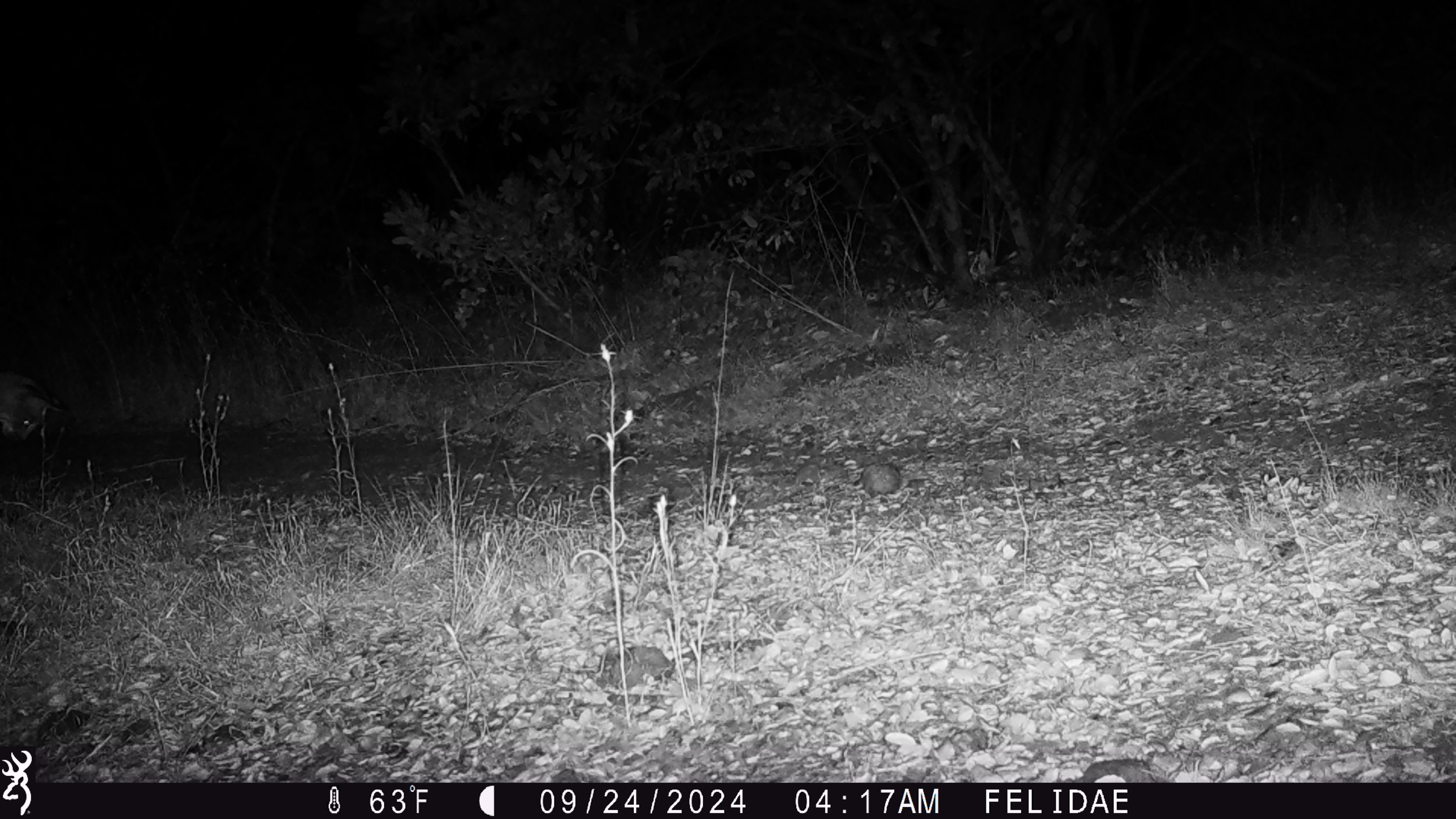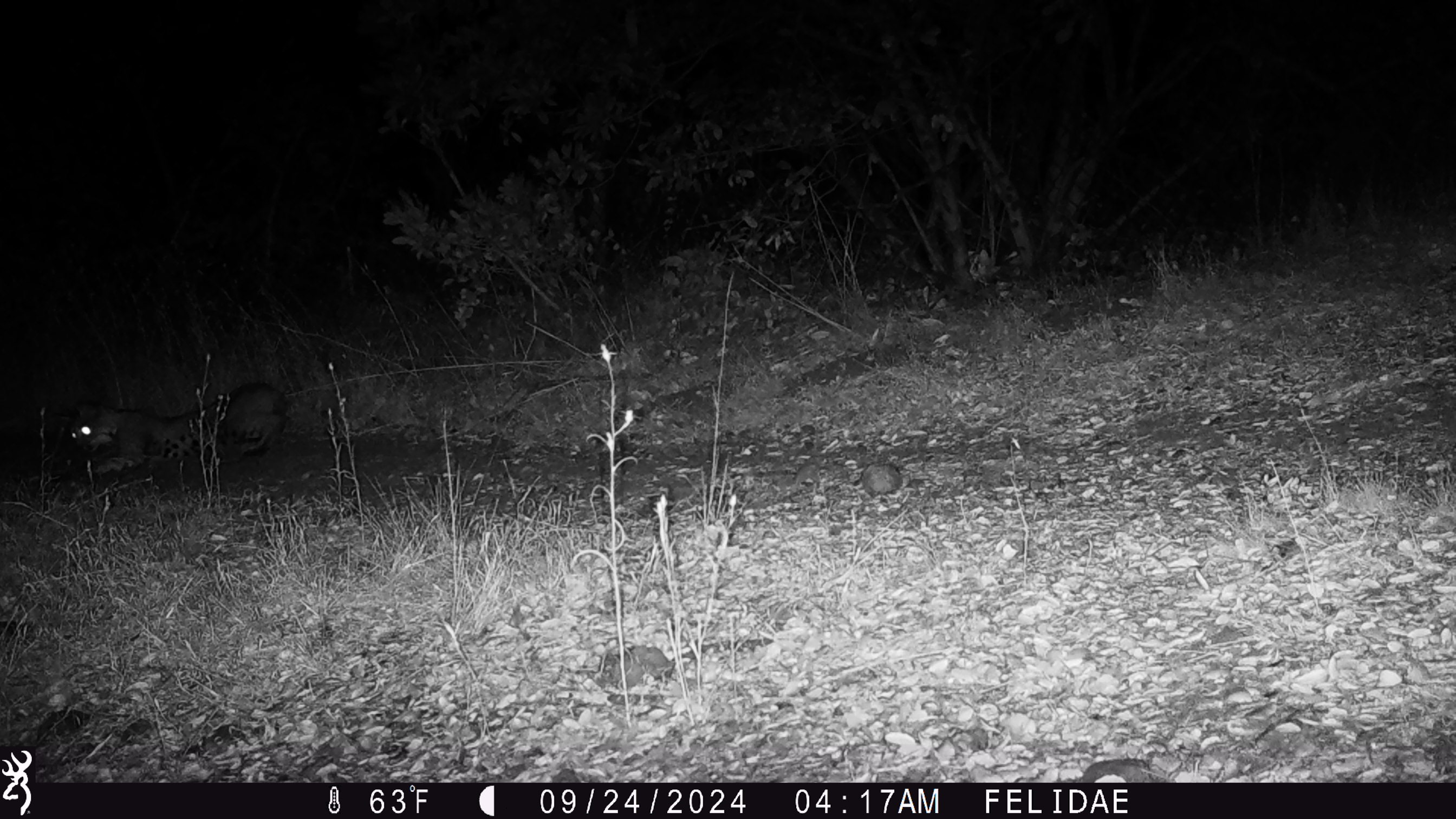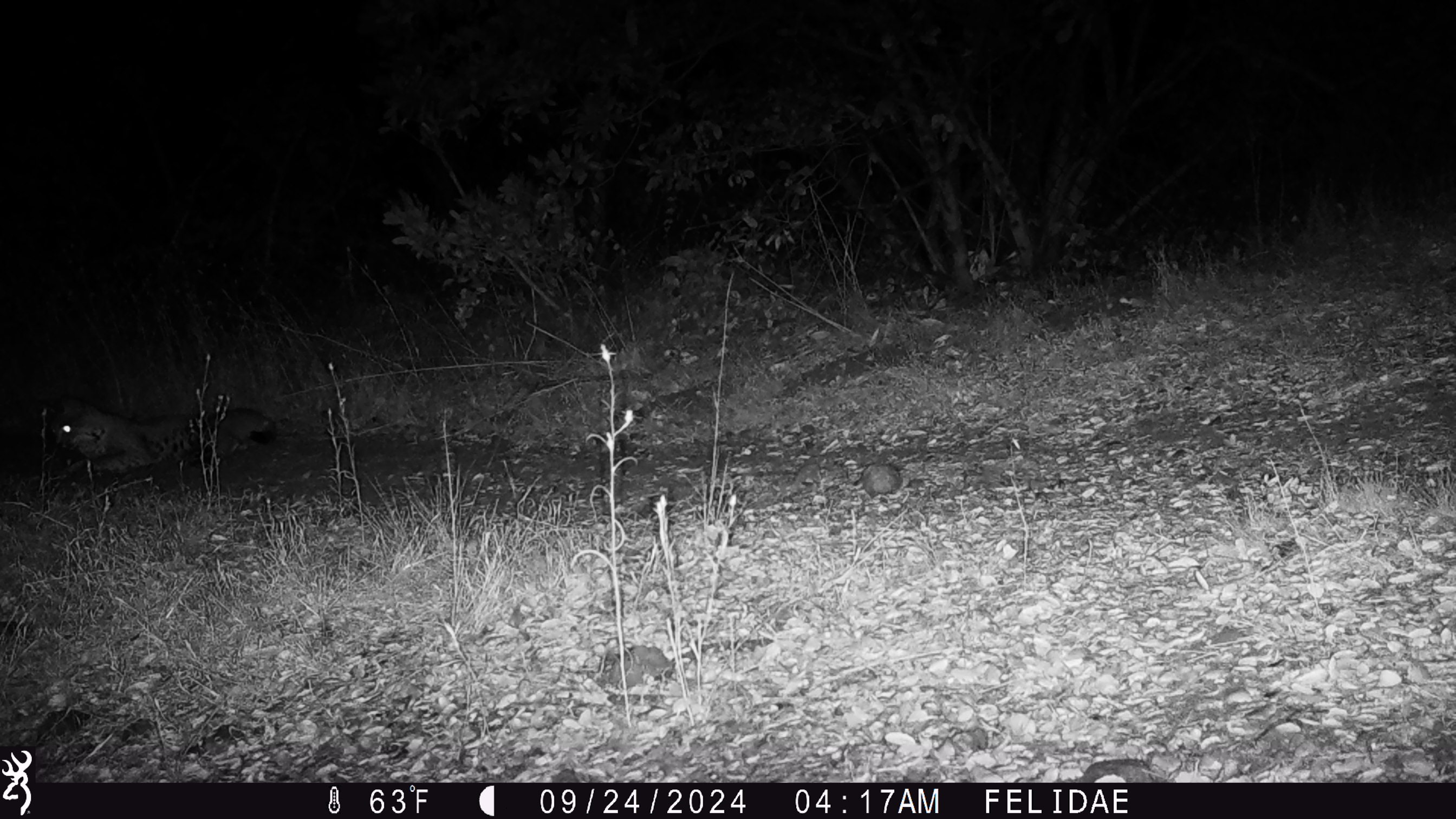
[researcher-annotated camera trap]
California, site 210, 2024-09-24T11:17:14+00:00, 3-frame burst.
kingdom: Animalia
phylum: Chordata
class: Mammalia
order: Carnivora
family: Felidae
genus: Lynx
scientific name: Lynx rufus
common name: bobcat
Bobcat (Lynx rufus).